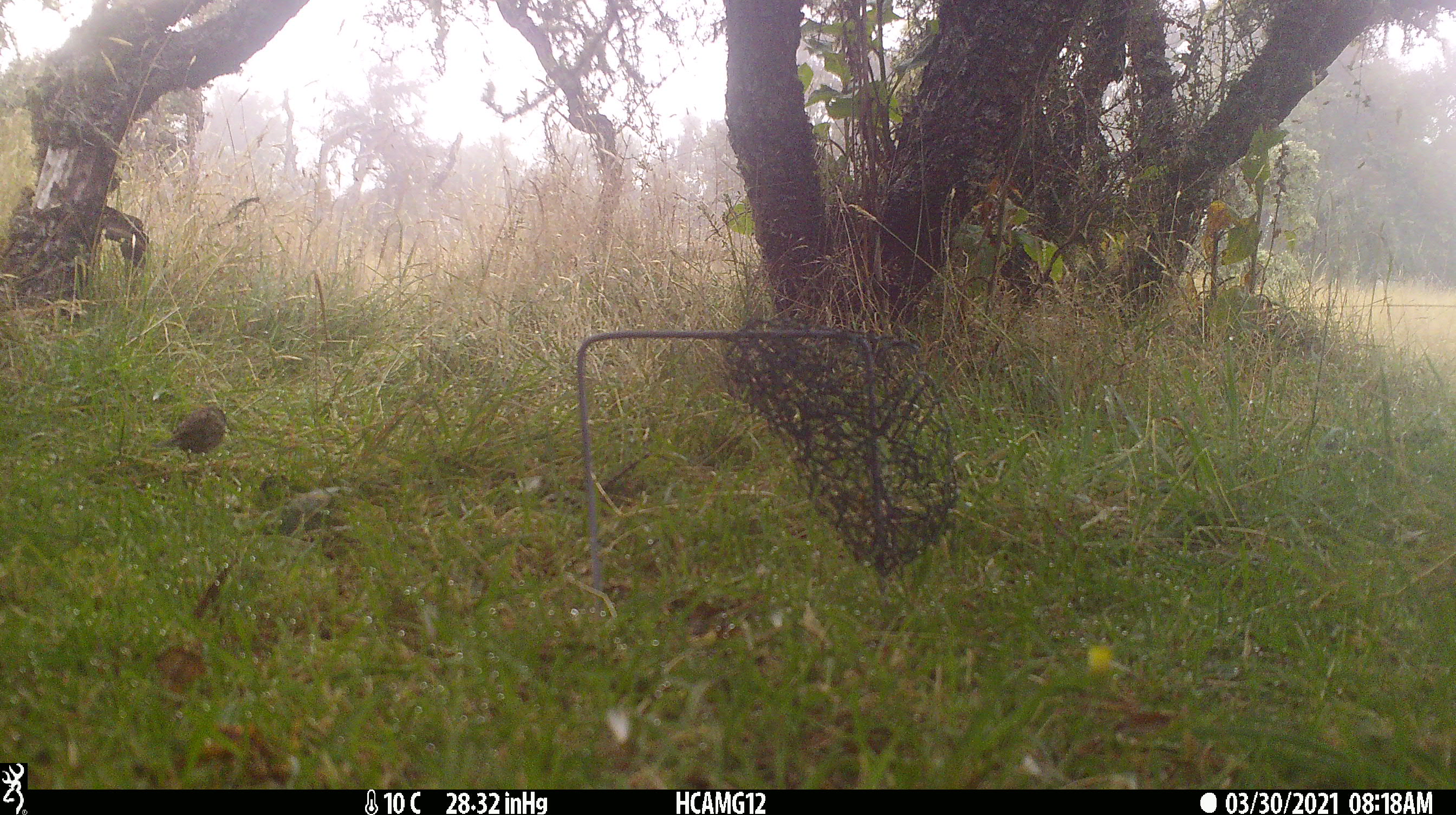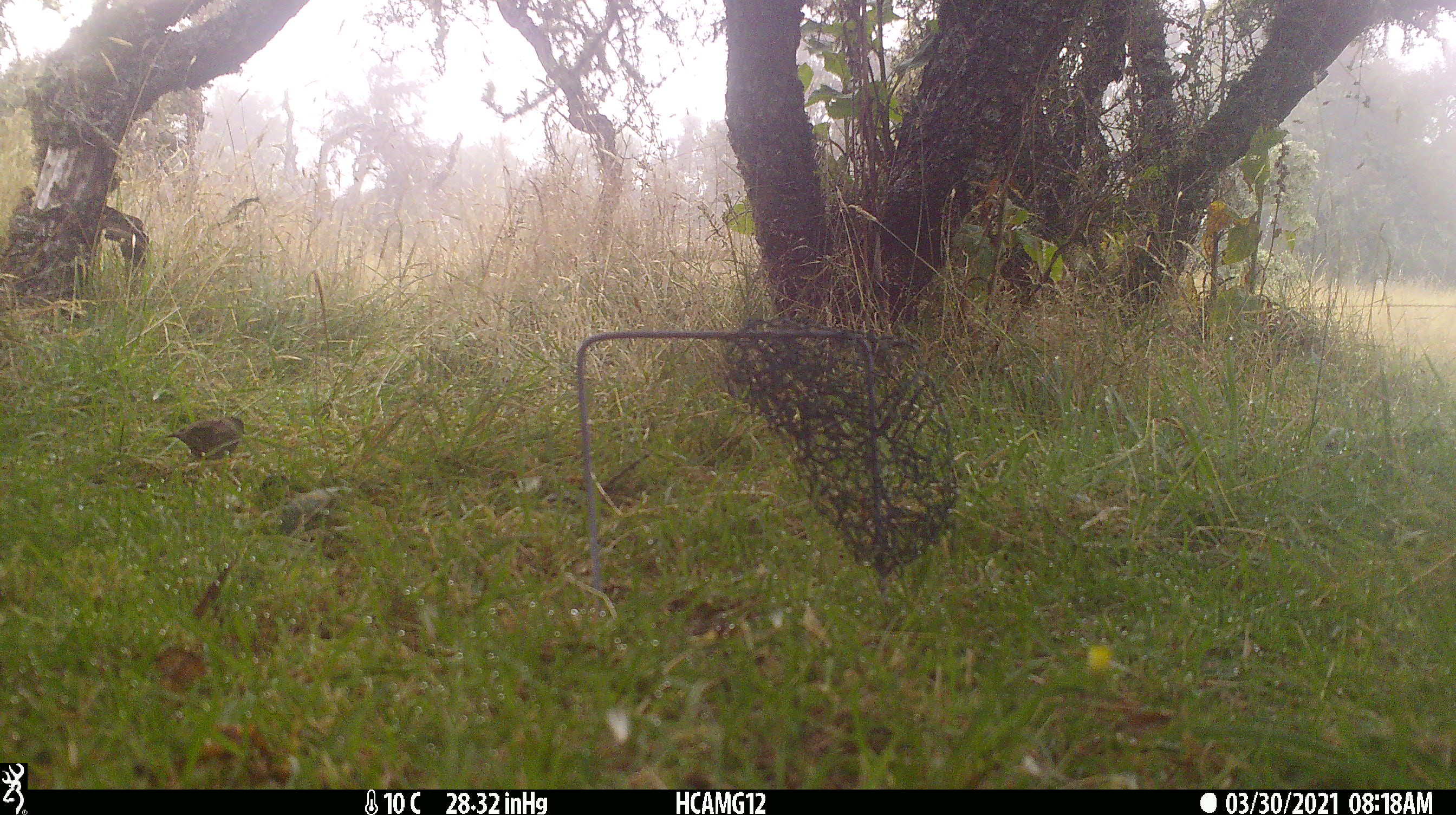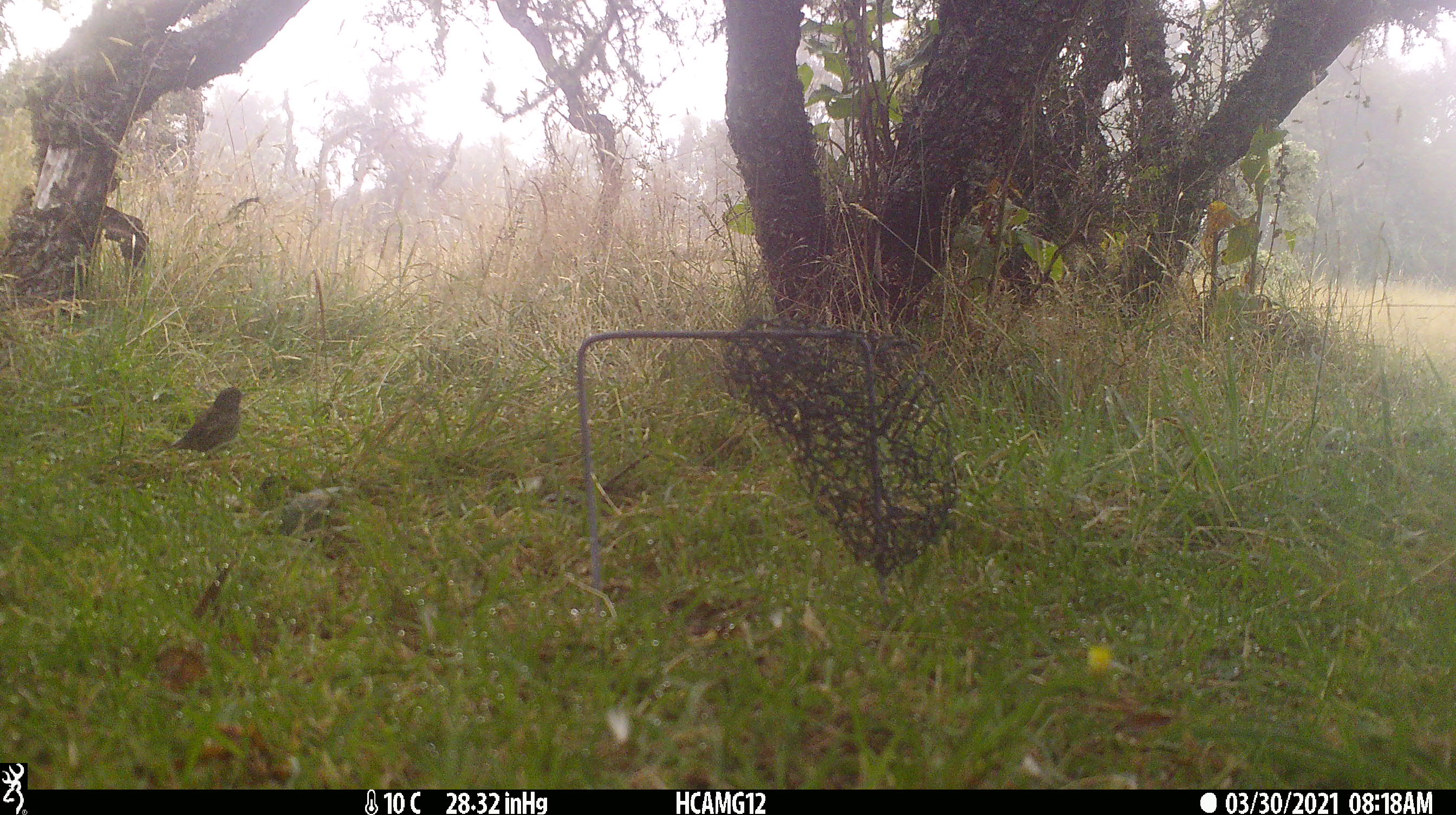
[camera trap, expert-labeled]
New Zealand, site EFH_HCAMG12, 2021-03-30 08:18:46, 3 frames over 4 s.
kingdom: Animalia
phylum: Chordata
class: Aves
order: Passeriformes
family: Prunellidae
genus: Prunella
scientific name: Prunella modularis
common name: dunnock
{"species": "dunnock (Prunella modularis)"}